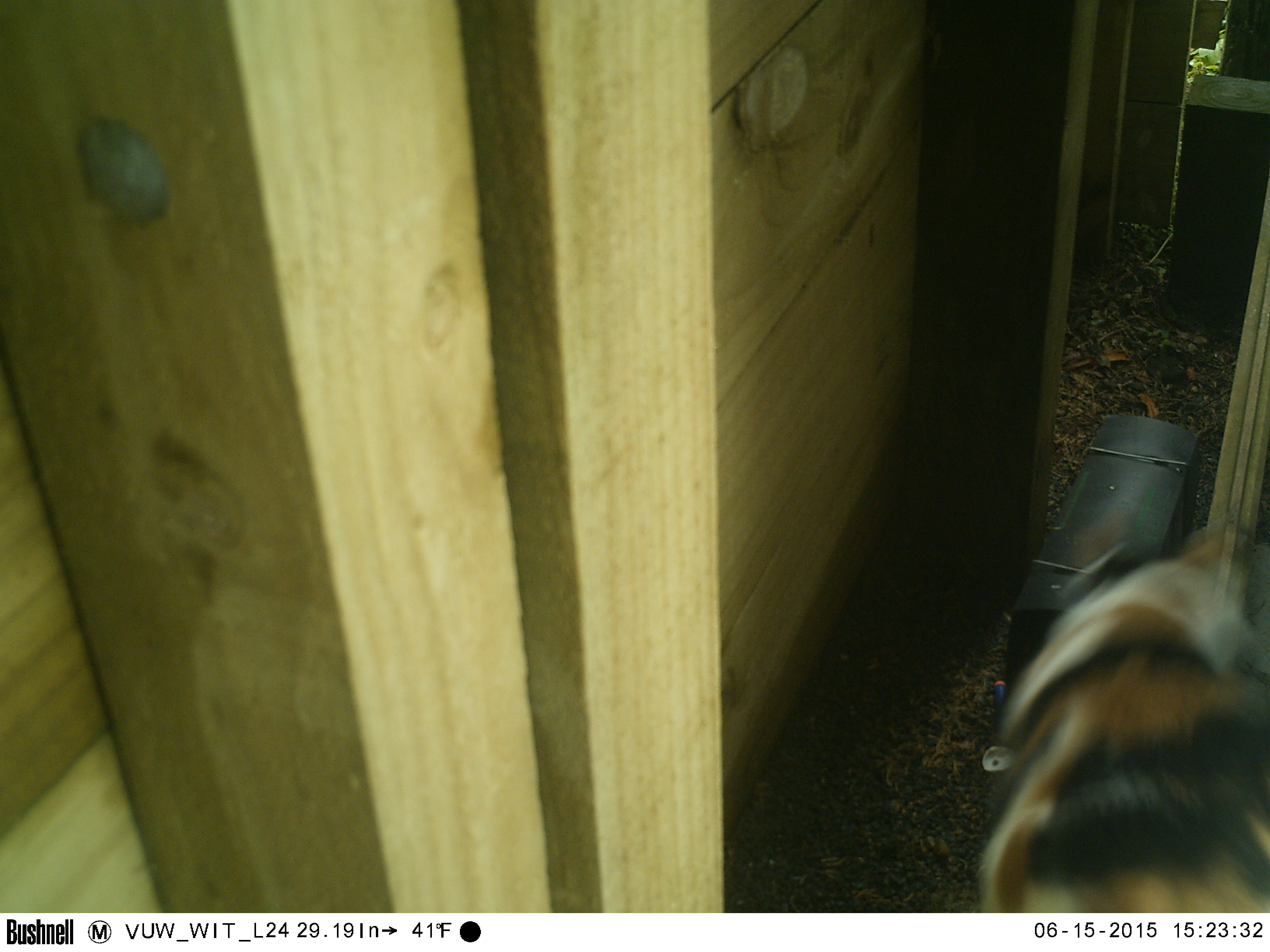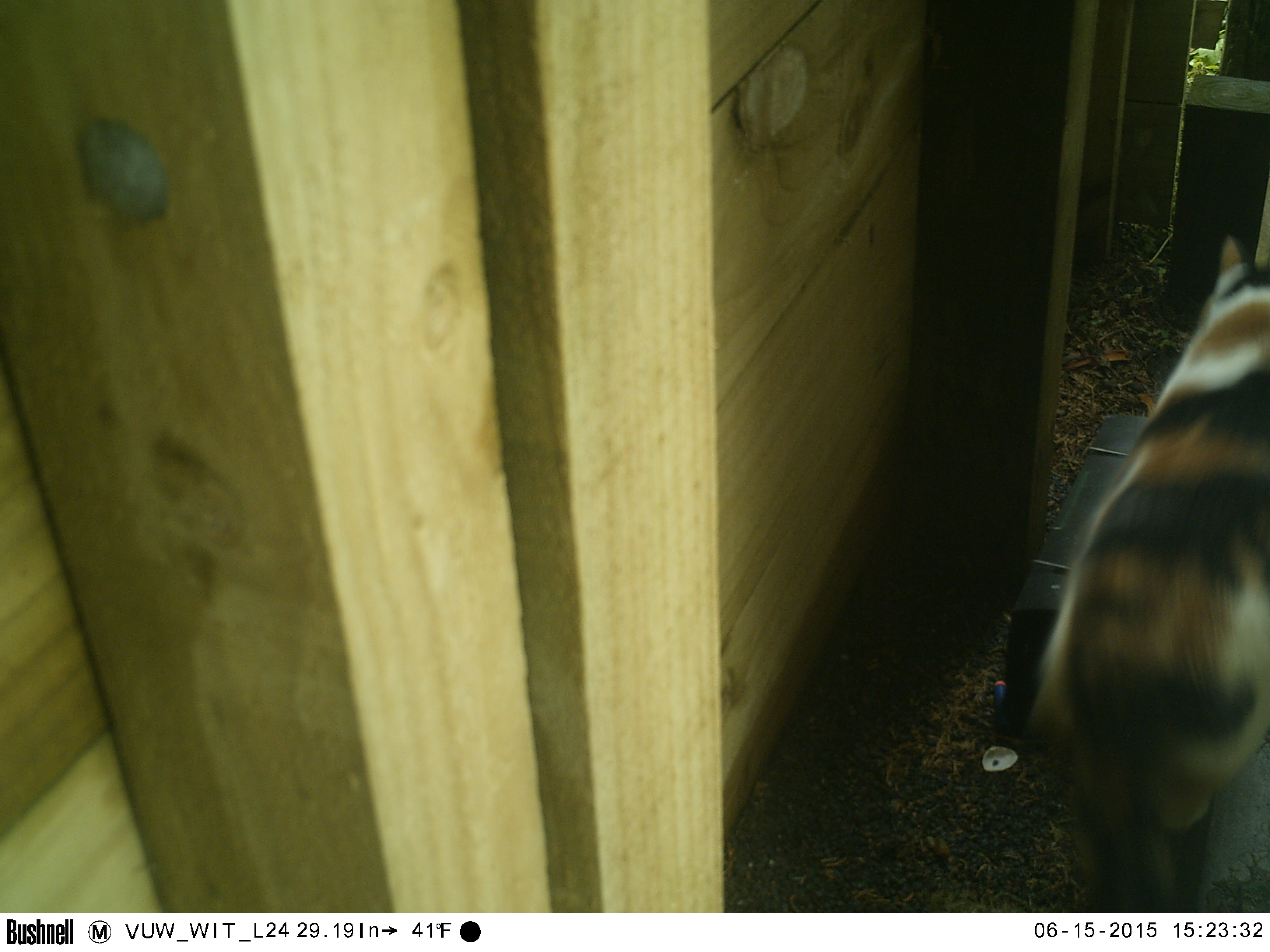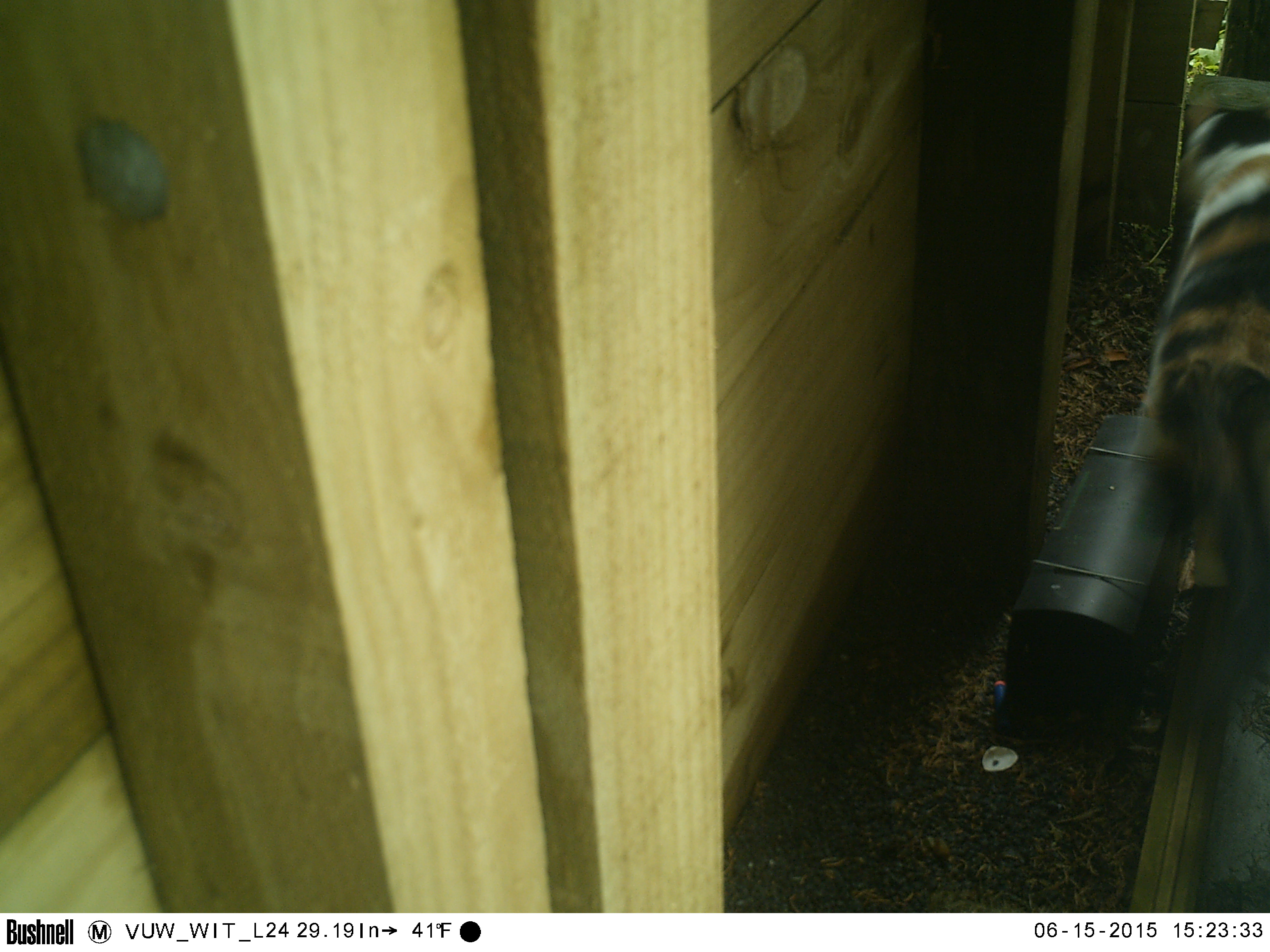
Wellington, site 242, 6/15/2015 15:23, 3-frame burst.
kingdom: Animalia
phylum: Chordata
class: Mammalia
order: Carnivora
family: Felidae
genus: Felis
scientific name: Felis catus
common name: cat